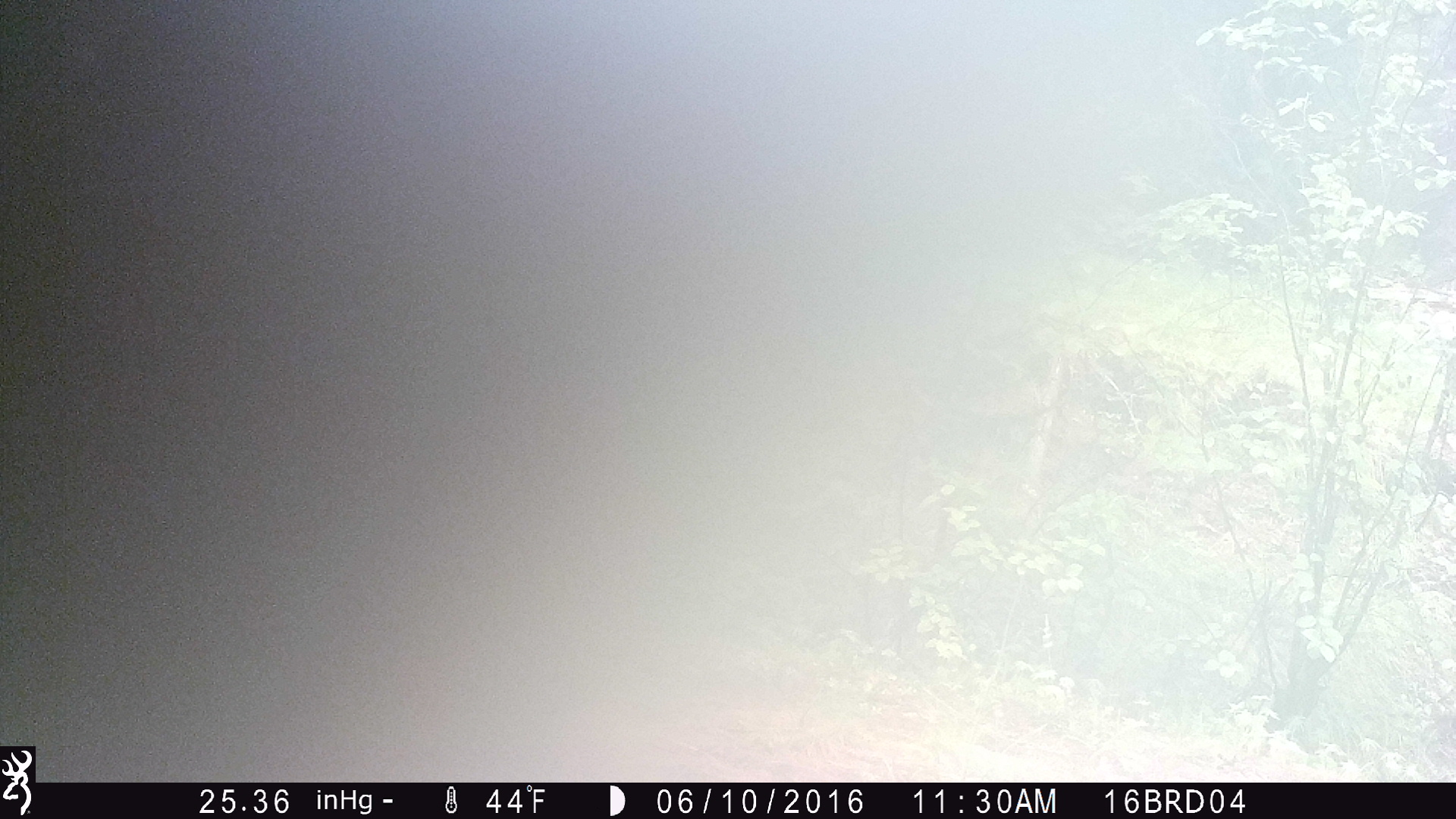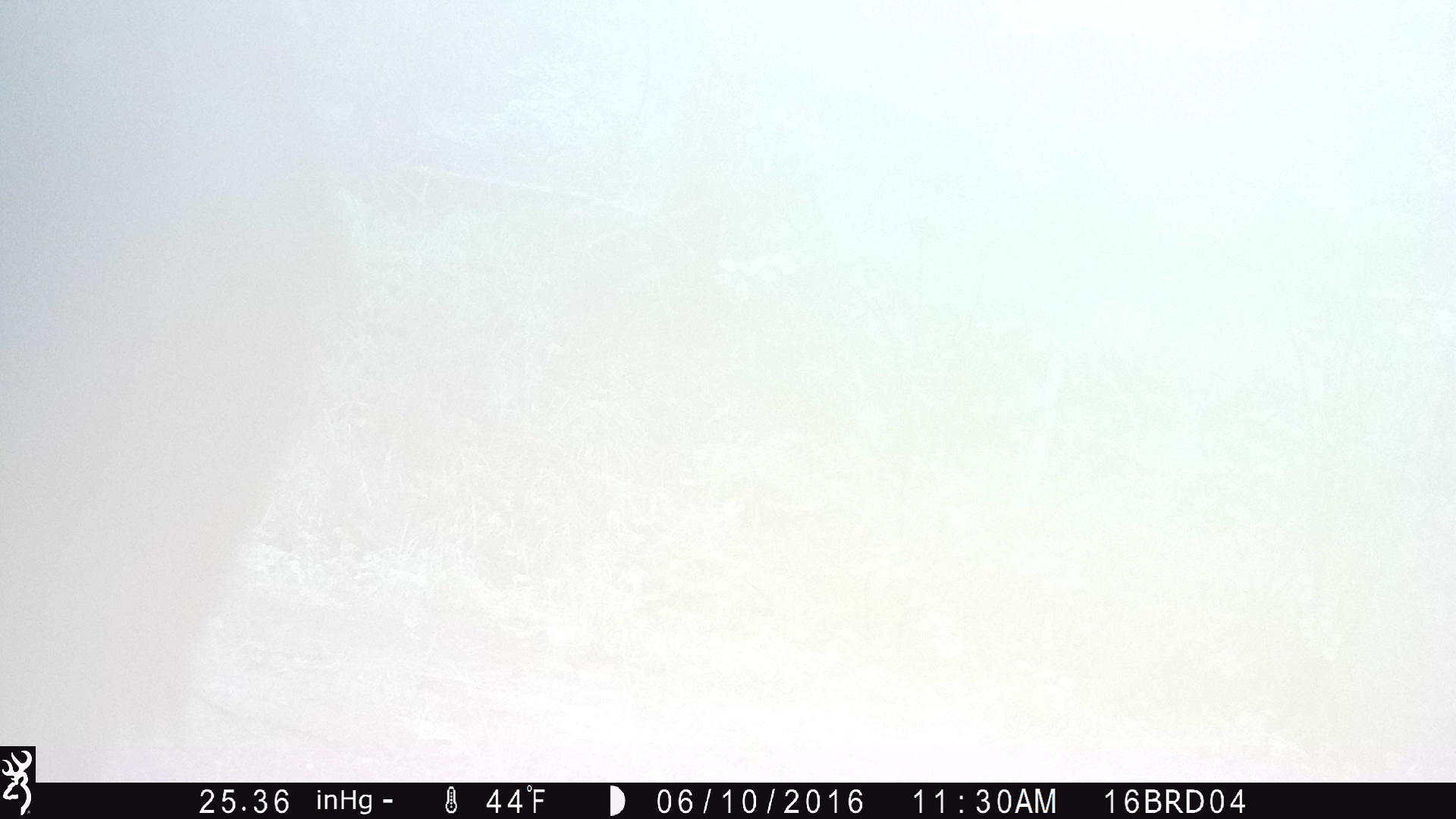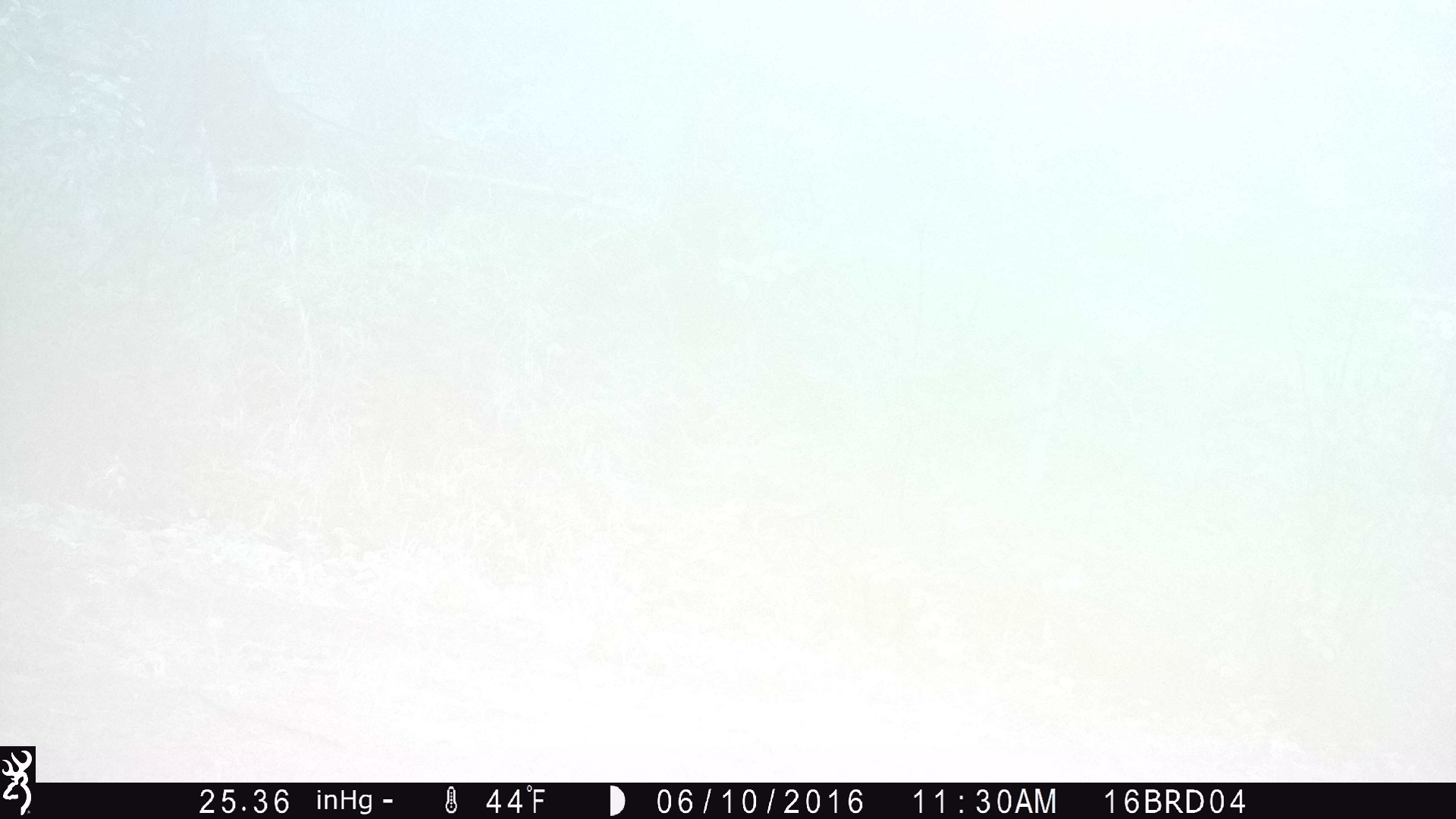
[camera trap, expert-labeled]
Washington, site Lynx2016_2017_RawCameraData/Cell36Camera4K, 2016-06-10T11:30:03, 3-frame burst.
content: unidentified animal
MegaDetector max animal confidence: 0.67